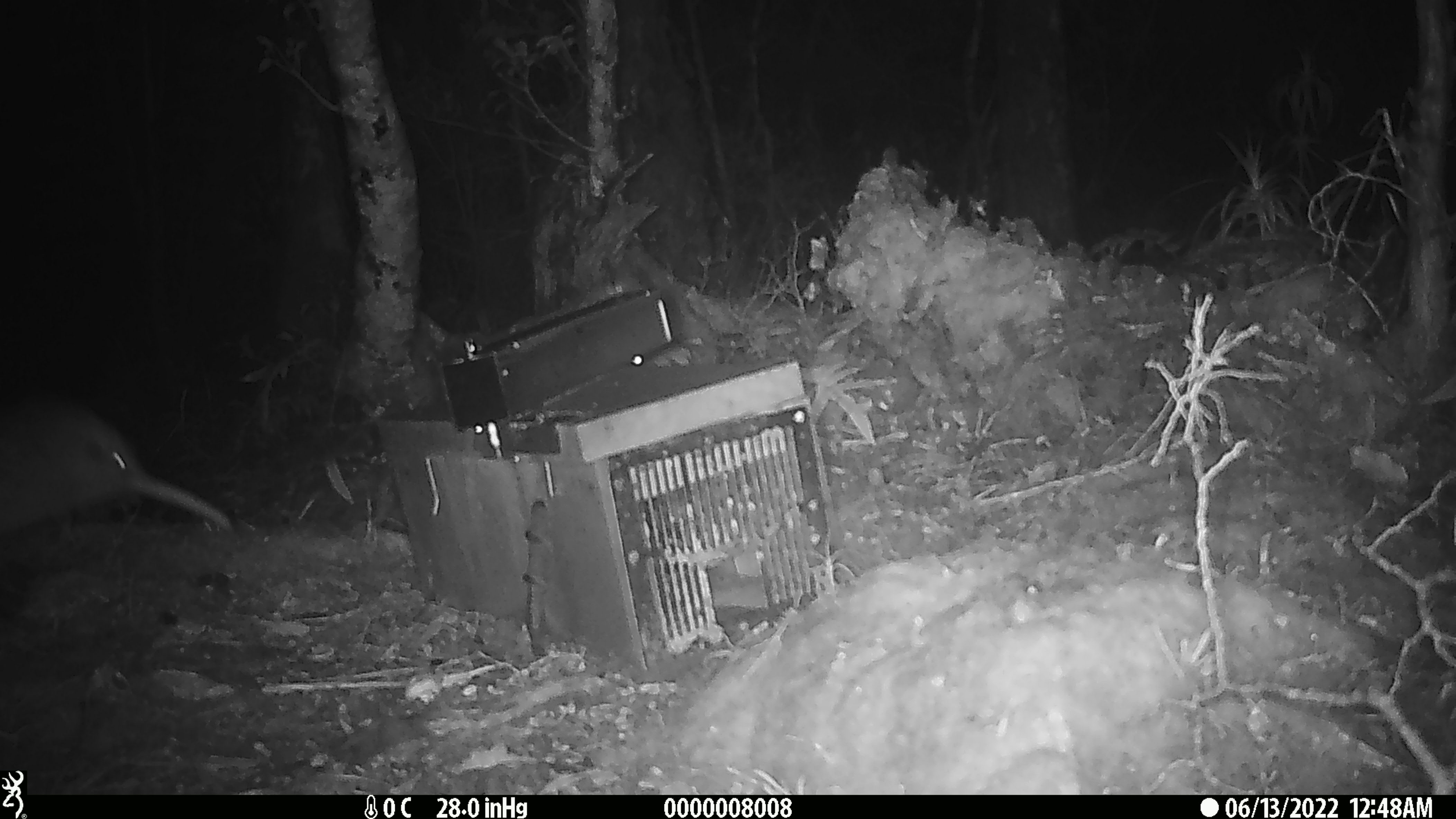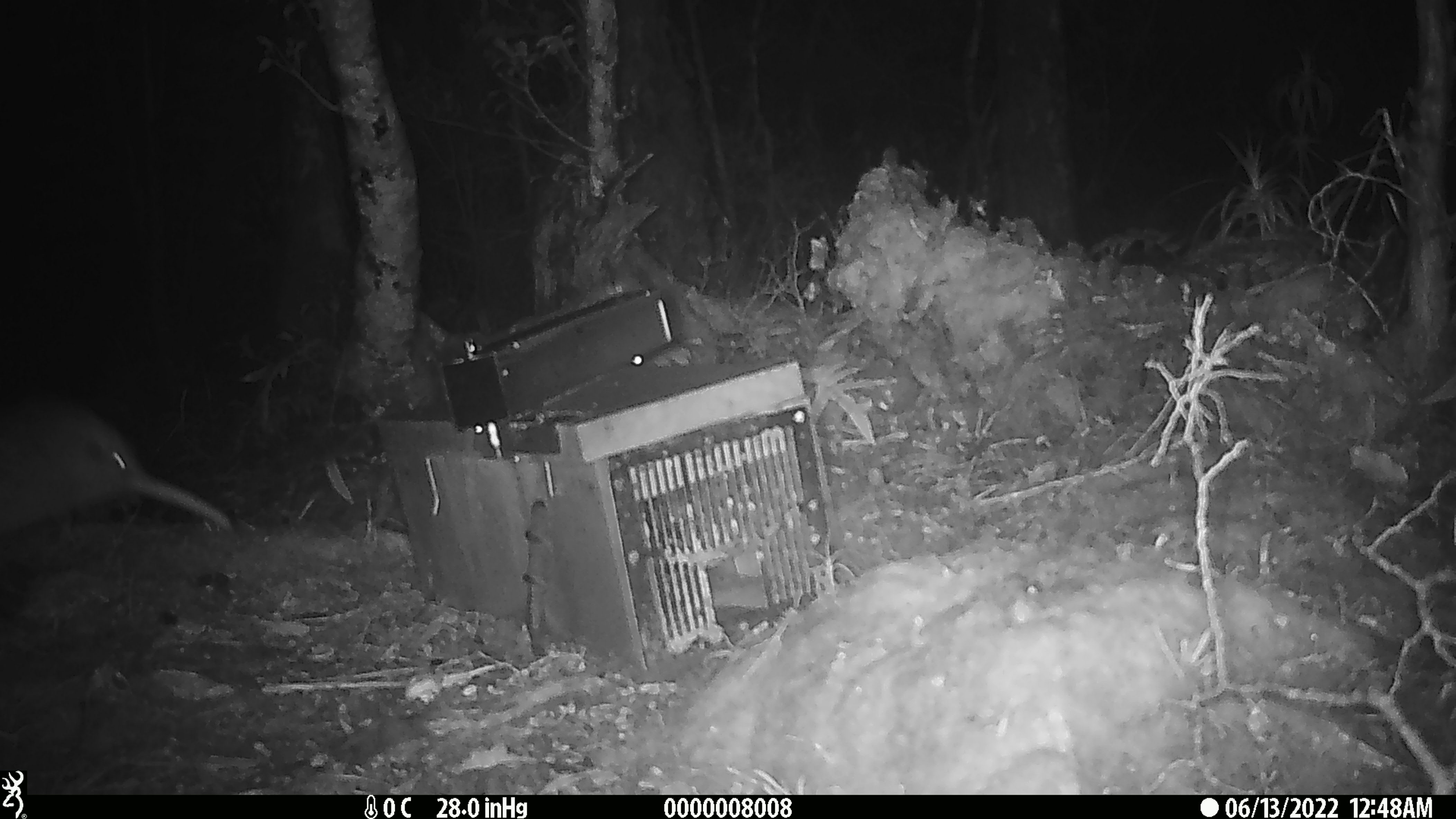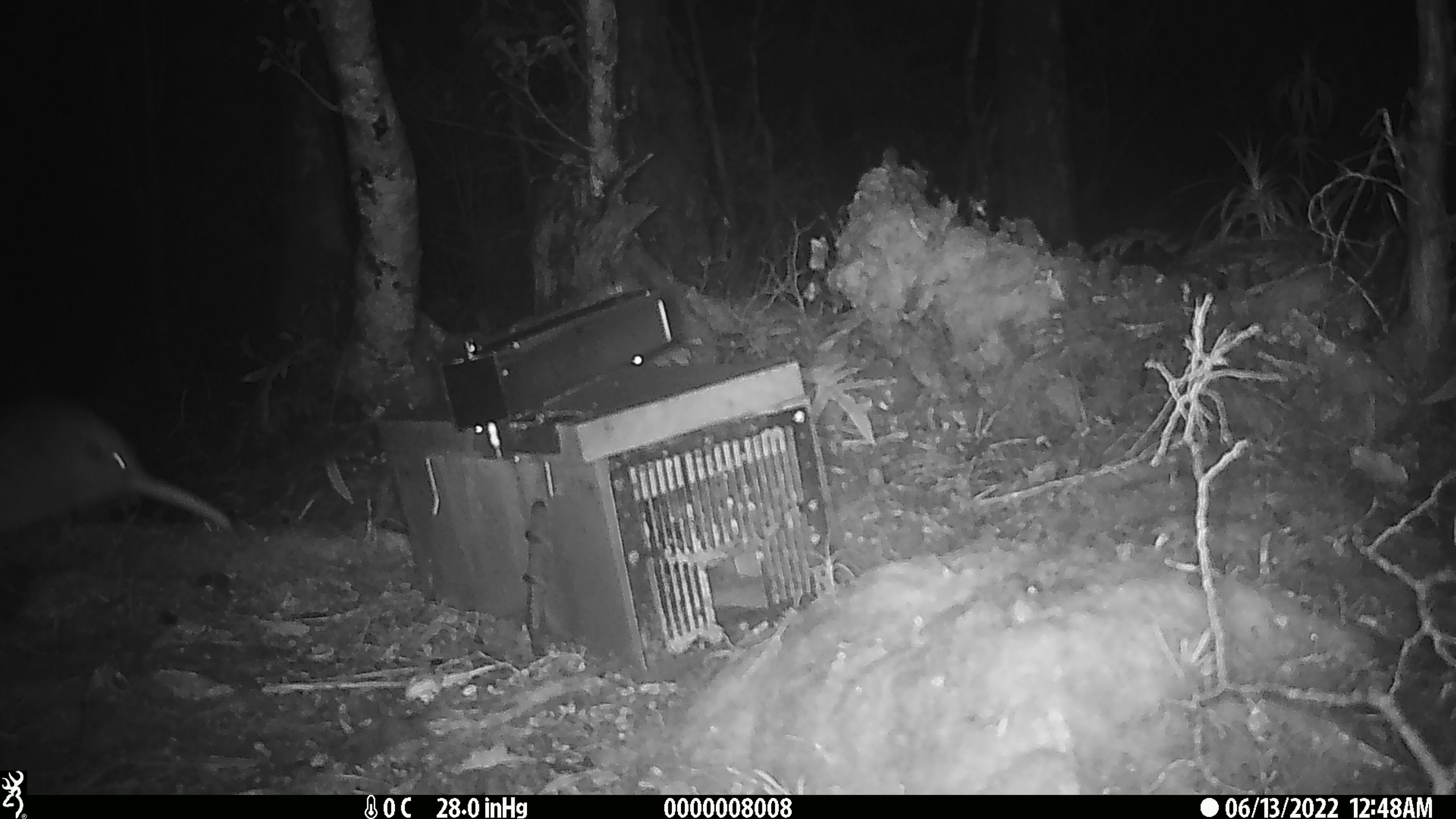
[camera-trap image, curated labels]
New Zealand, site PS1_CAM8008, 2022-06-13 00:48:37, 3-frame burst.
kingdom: Animalia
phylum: Chordata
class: Aves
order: Apterygiformes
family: Apterygidae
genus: Apteryx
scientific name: Apteryx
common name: kiwi